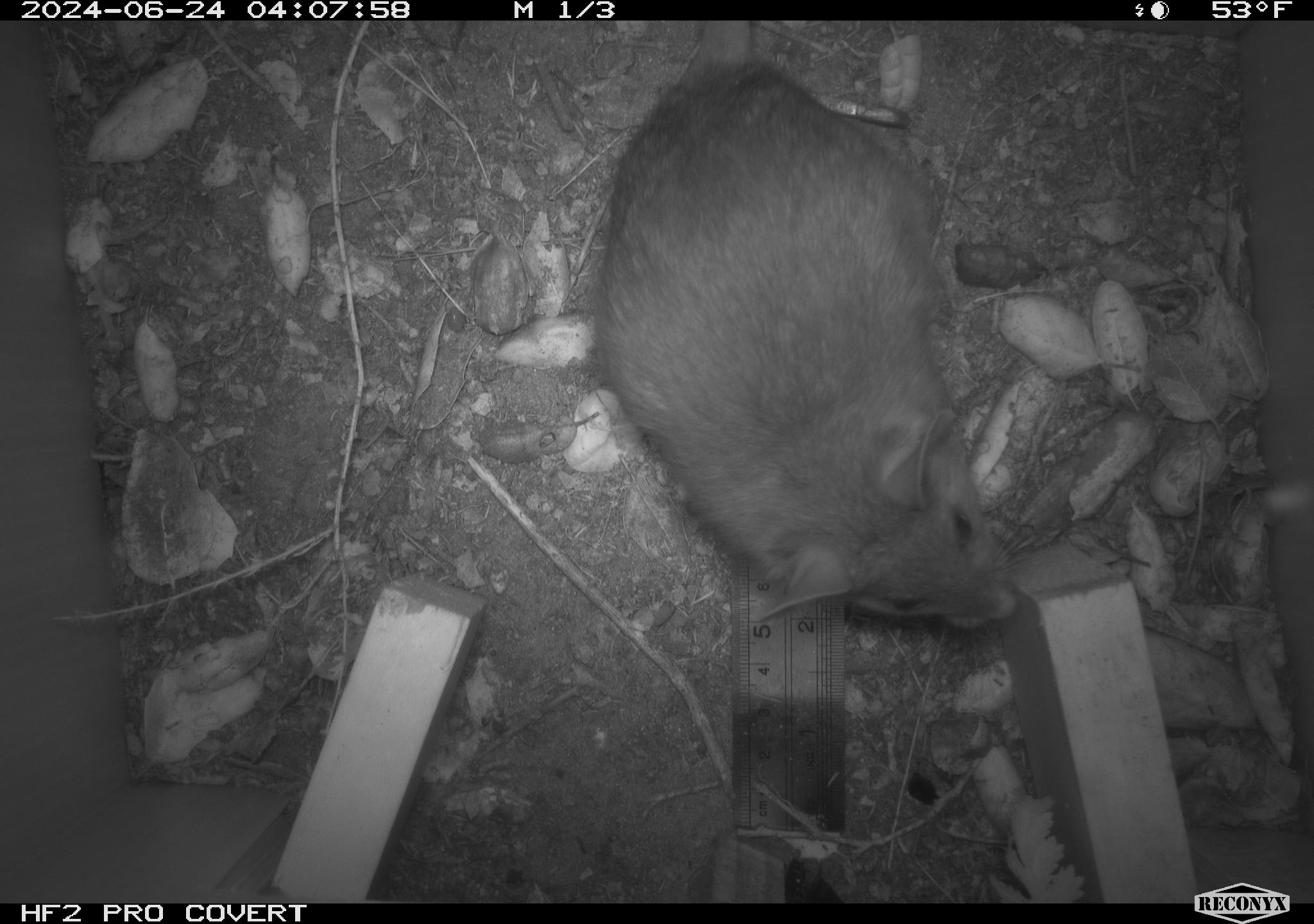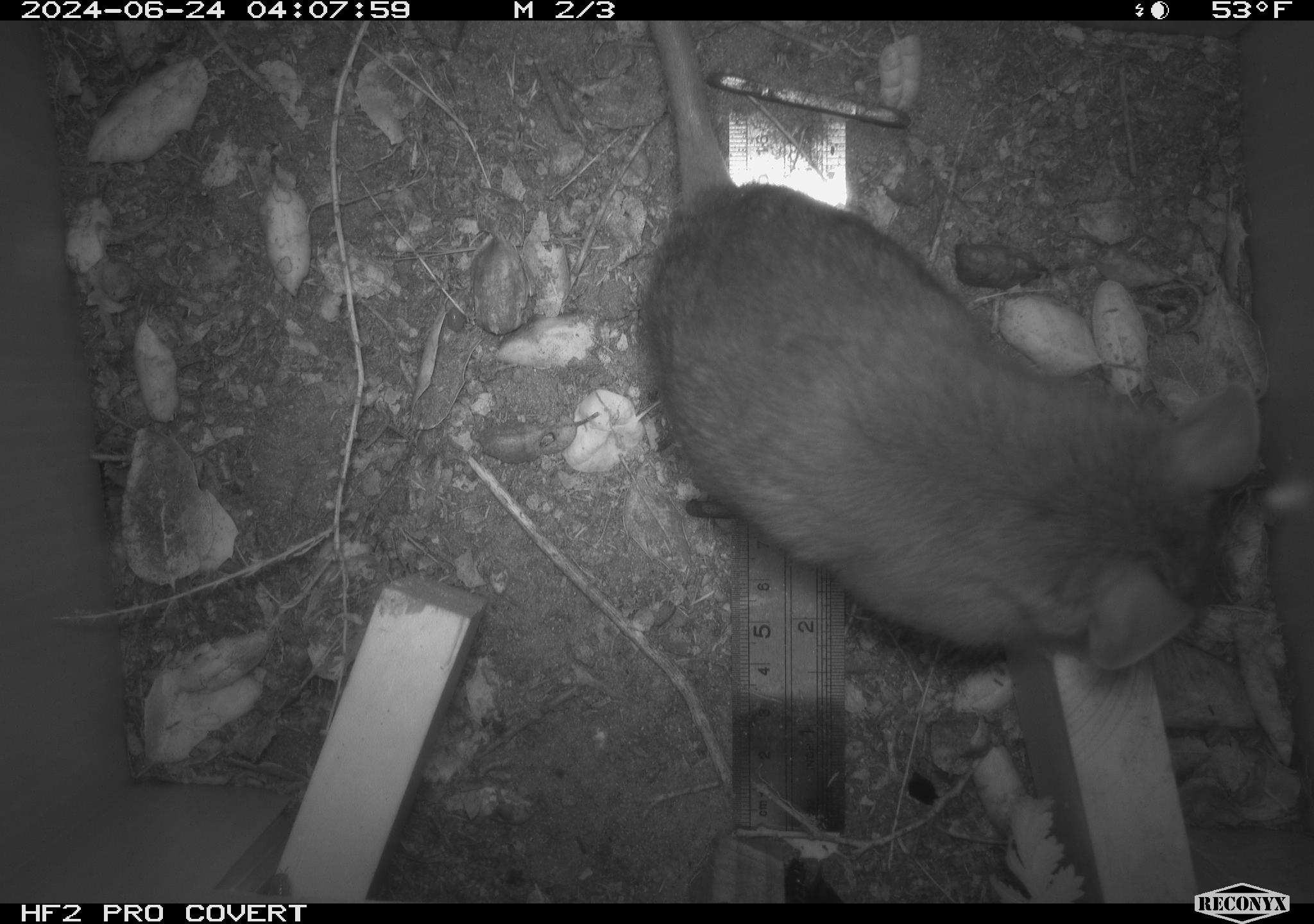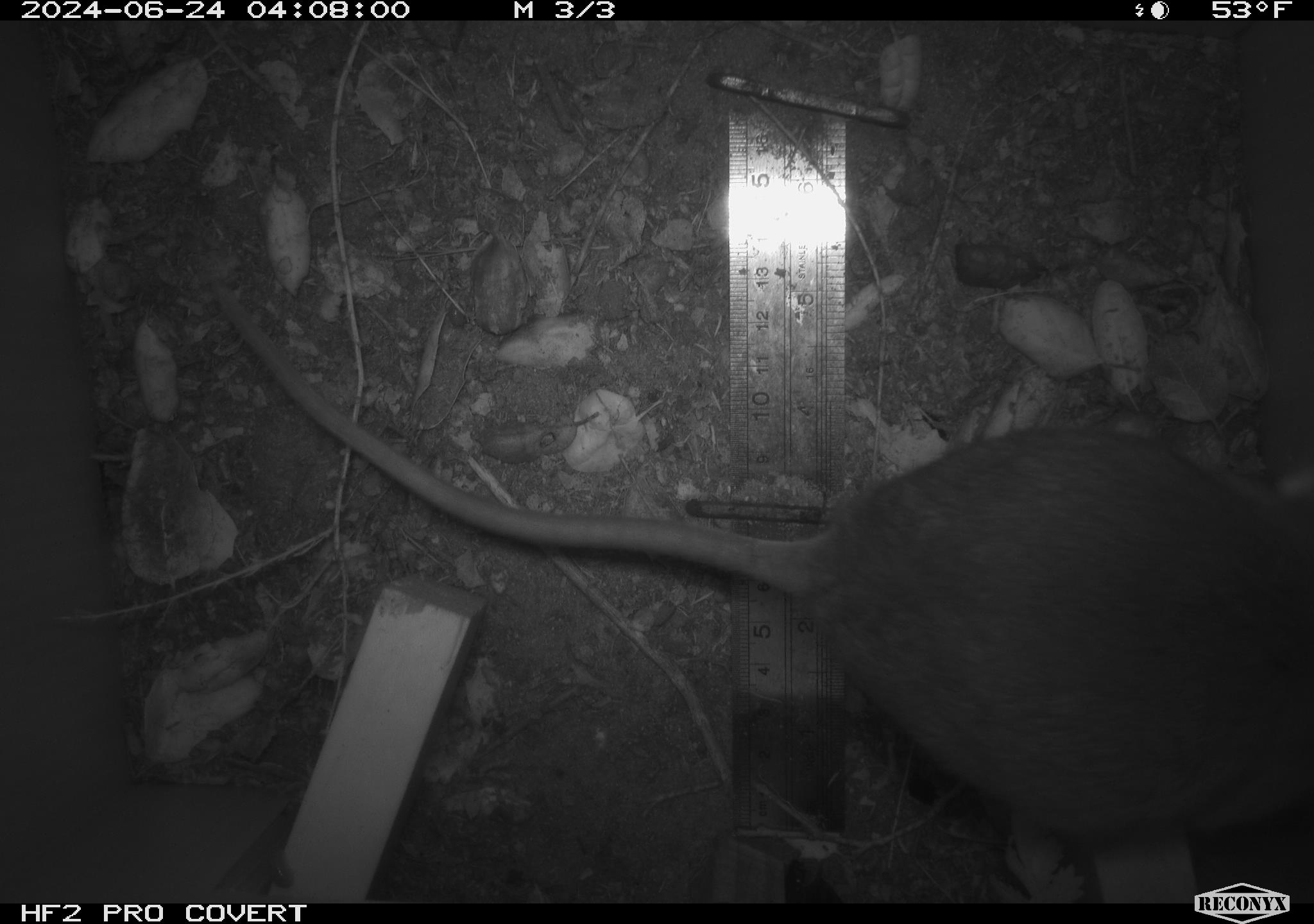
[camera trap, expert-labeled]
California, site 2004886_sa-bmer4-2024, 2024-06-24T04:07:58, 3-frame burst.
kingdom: Animalia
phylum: Chordata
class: Mammalia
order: Rodentia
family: Muridae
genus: Rattus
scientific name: Rattus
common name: rat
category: rattus species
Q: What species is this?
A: Rattus species (rat) (Rattus).